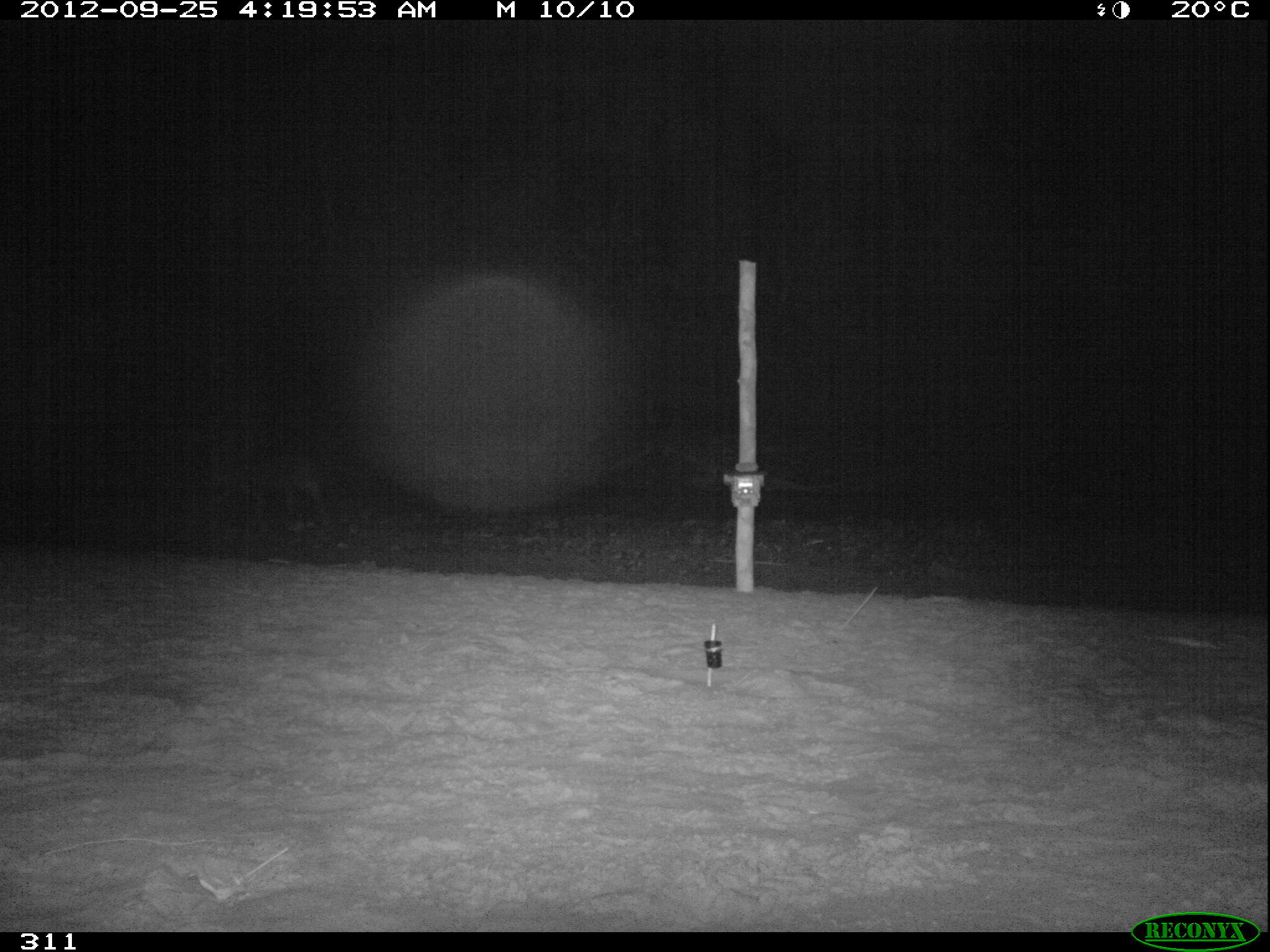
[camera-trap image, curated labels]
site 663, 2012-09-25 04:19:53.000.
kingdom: Animalia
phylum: Chordata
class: Mammalia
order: Perissodactyla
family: Tapiridae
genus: Tapirus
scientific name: Tapirus terrestris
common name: south american tapir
Tapirus terrestris (south american tapir).